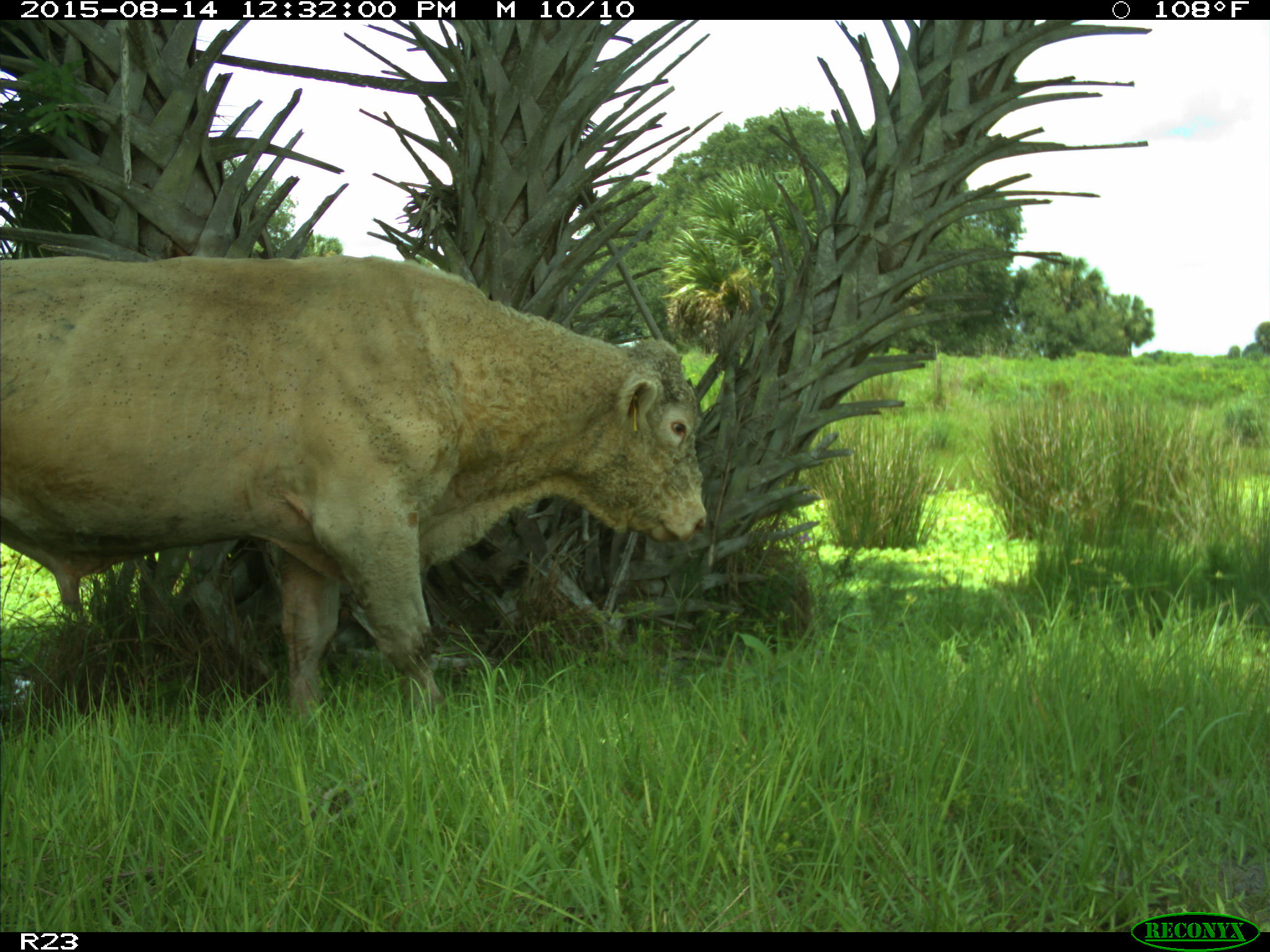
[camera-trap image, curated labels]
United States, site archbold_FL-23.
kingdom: Animalia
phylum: Chordata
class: Mammalia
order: Artiodactyla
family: Bovidae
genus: Bos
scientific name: Bos taurus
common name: domestic cow